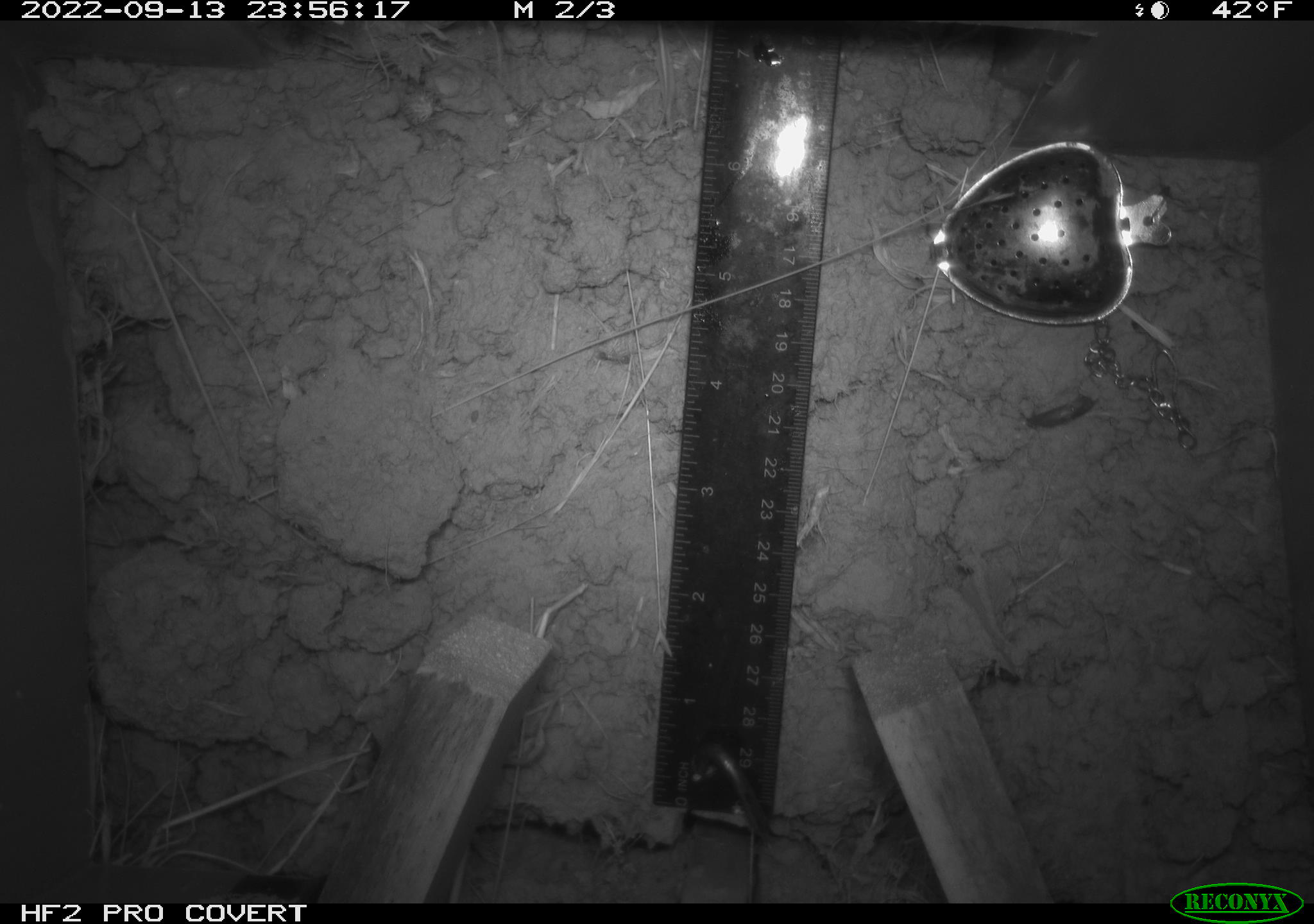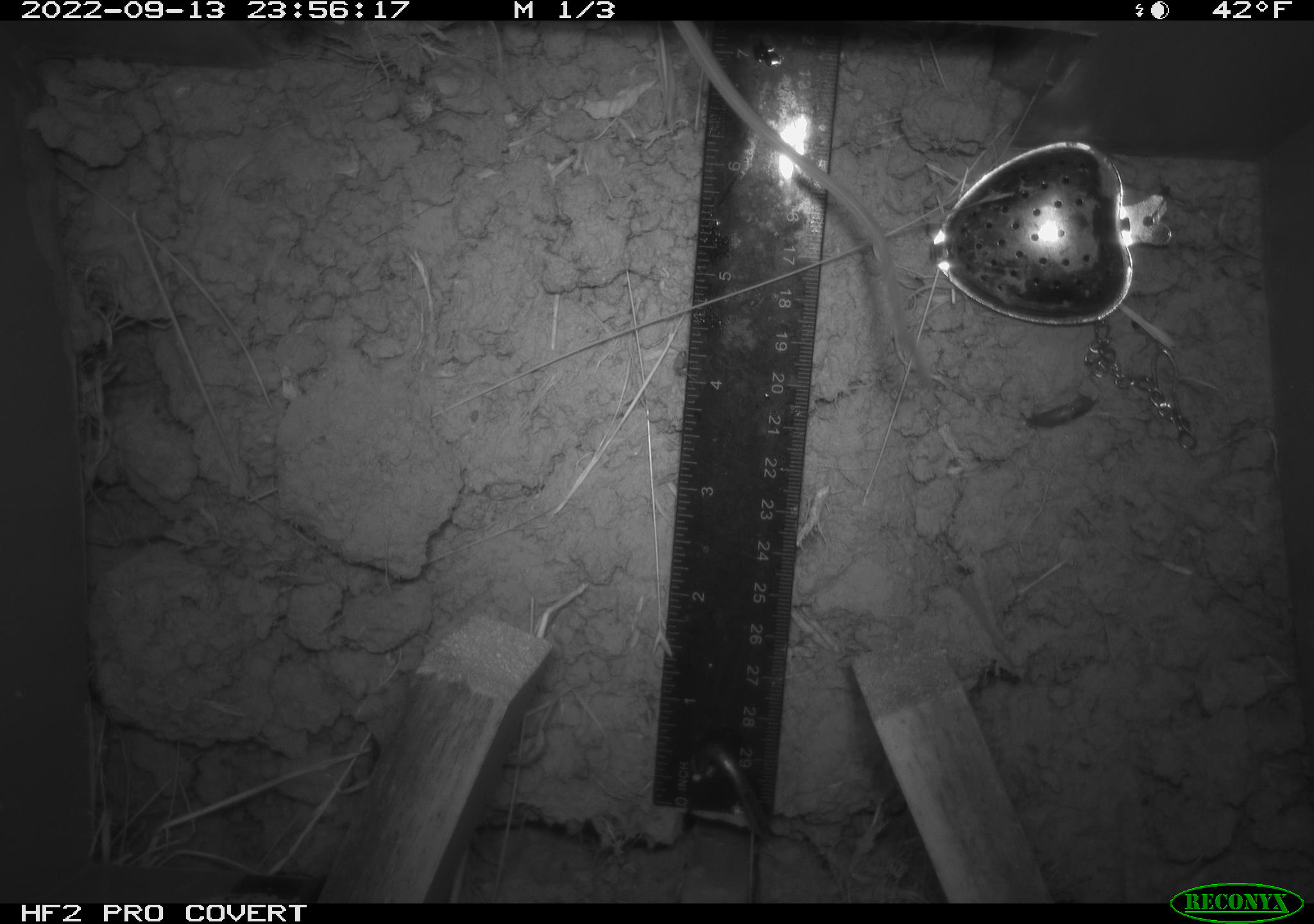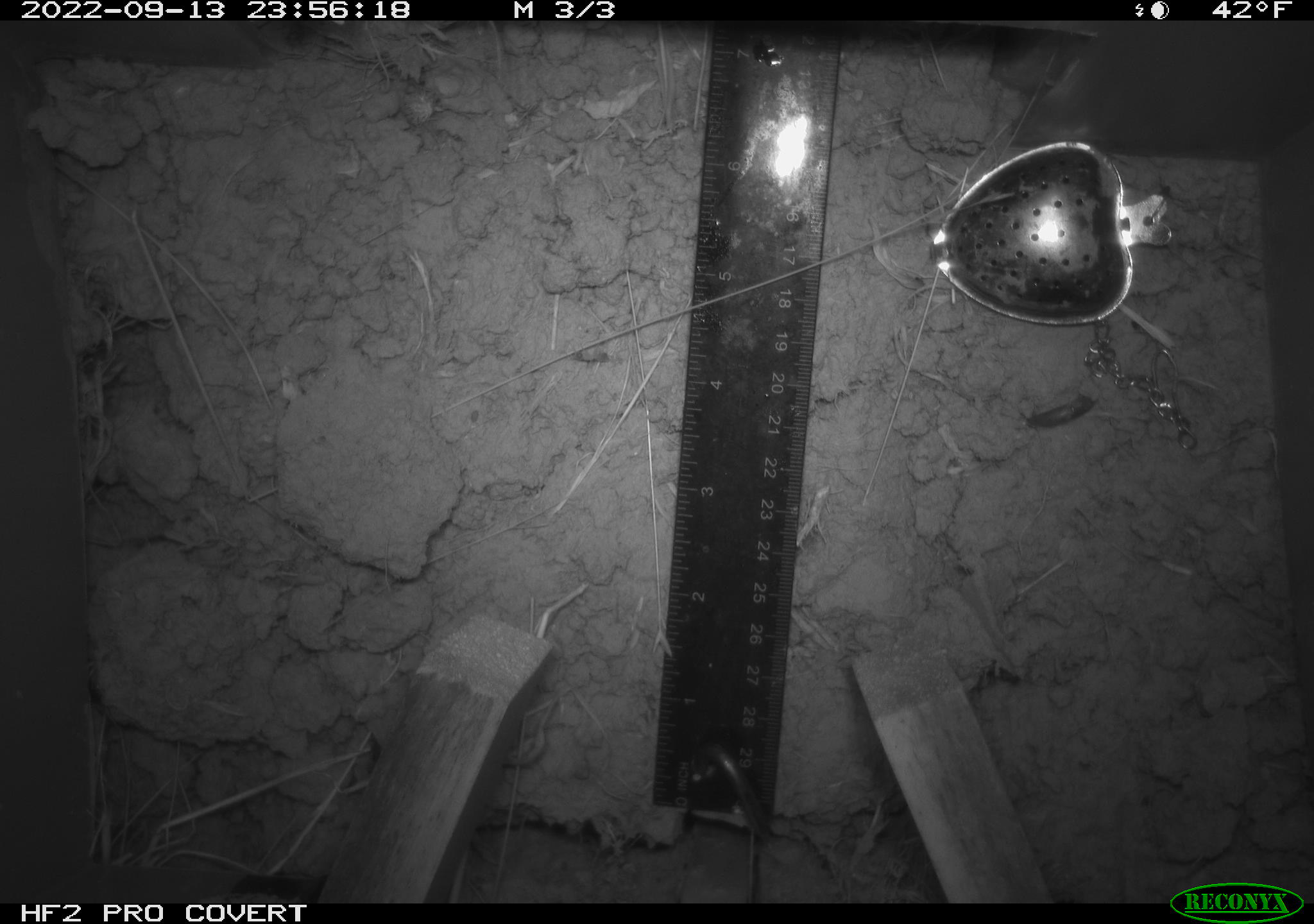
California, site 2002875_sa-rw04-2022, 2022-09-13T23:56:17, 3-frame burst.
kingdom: Animalia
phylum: Chordata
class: Mammalia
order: Rodentia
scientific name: Rodentia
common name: mouse species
Mouse species (Rodentia).